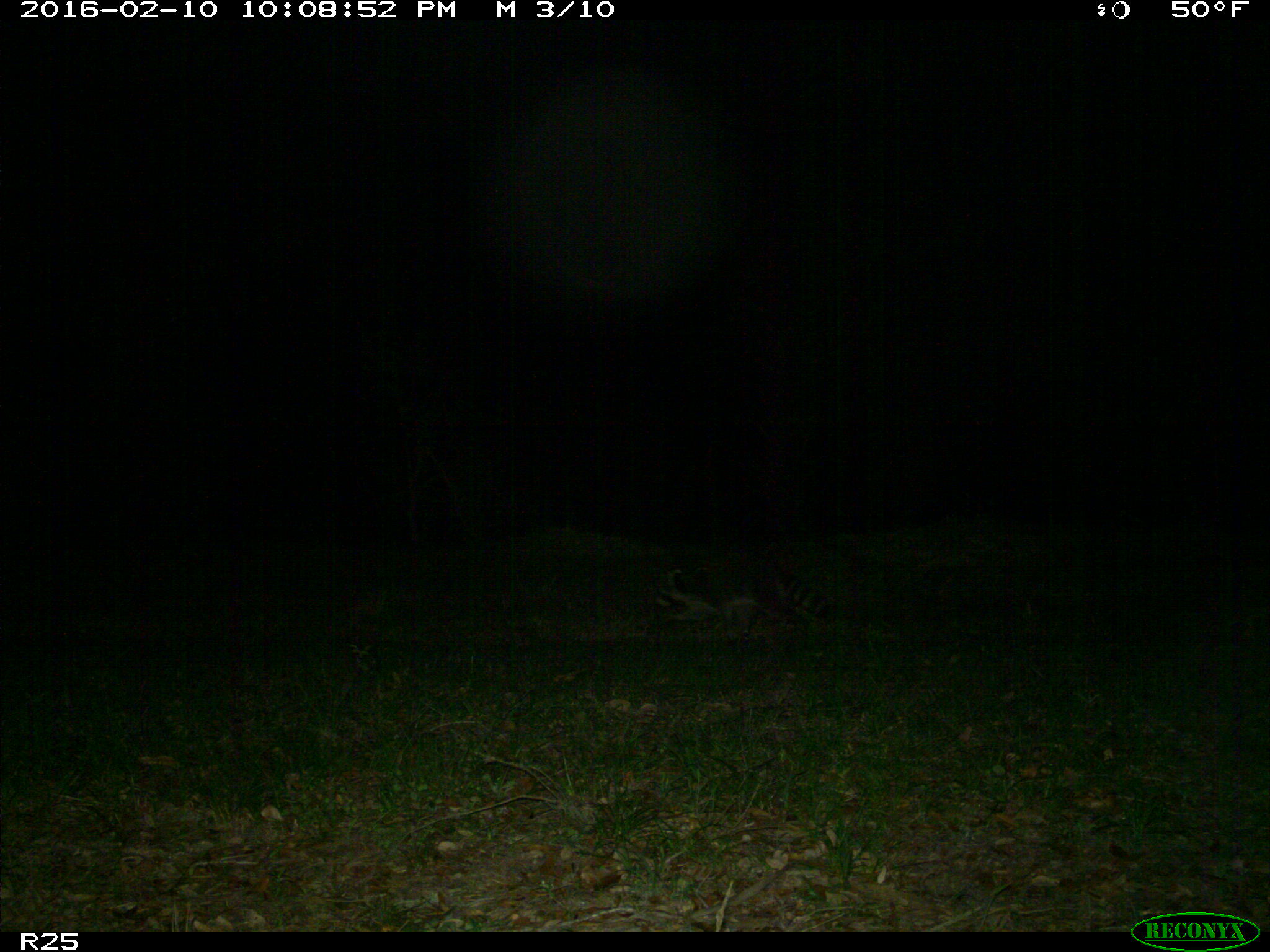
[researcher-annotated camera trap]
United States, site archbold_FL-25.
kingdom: Animalia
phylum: Chordata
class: Mammalia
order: Carnivora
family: Procyonidae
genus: Procyon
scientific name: Procyon lotor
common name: common raccoon